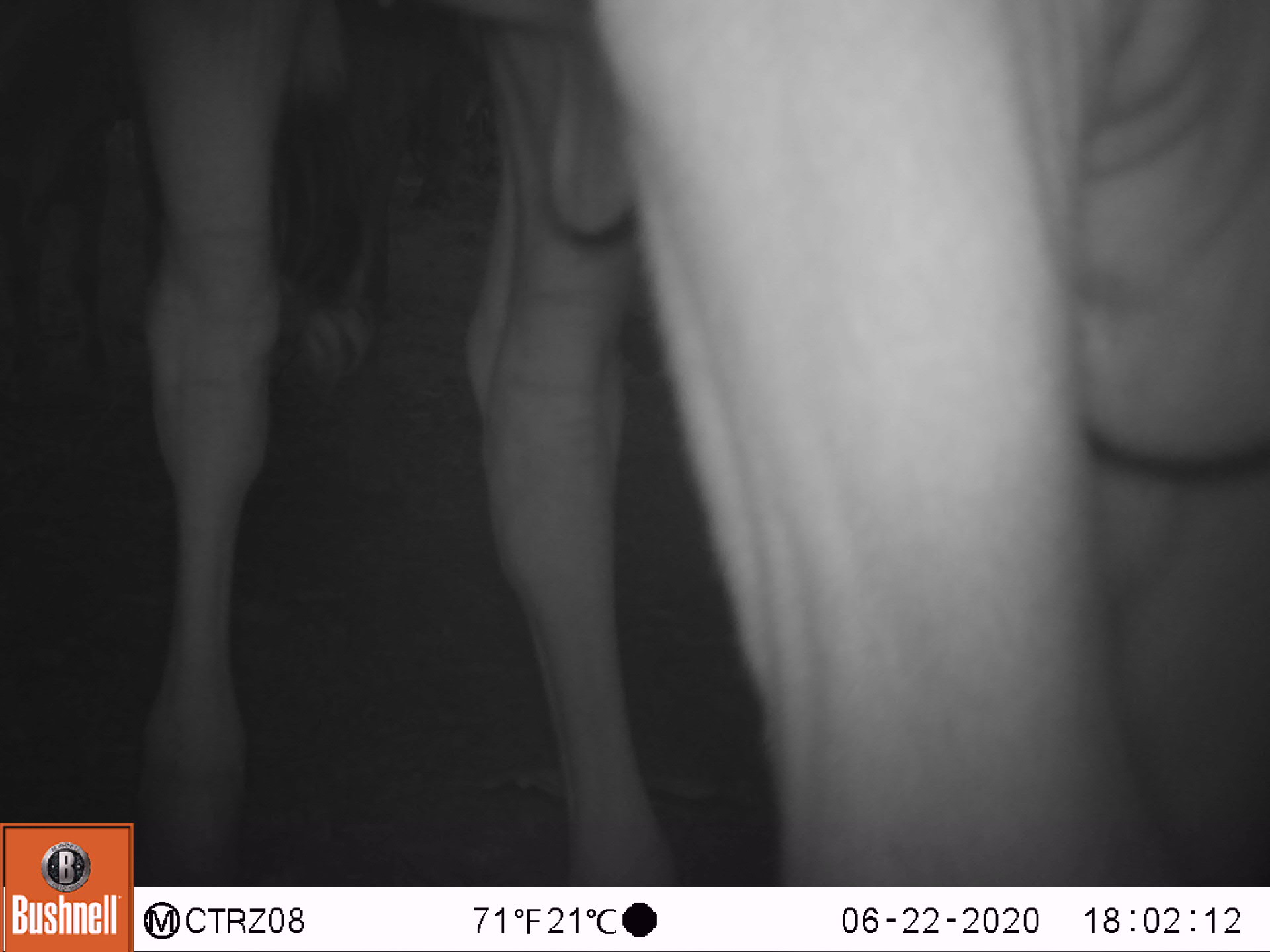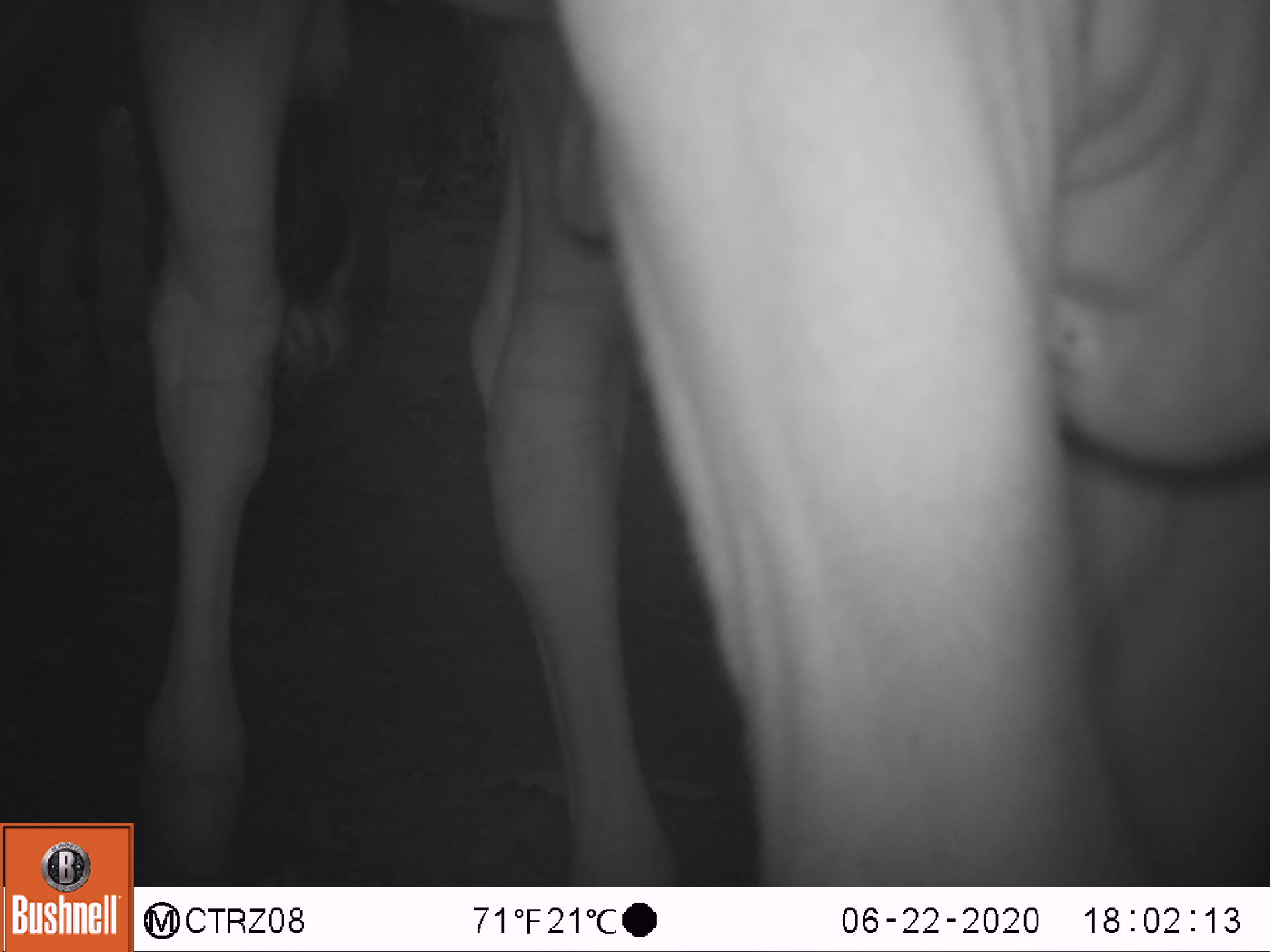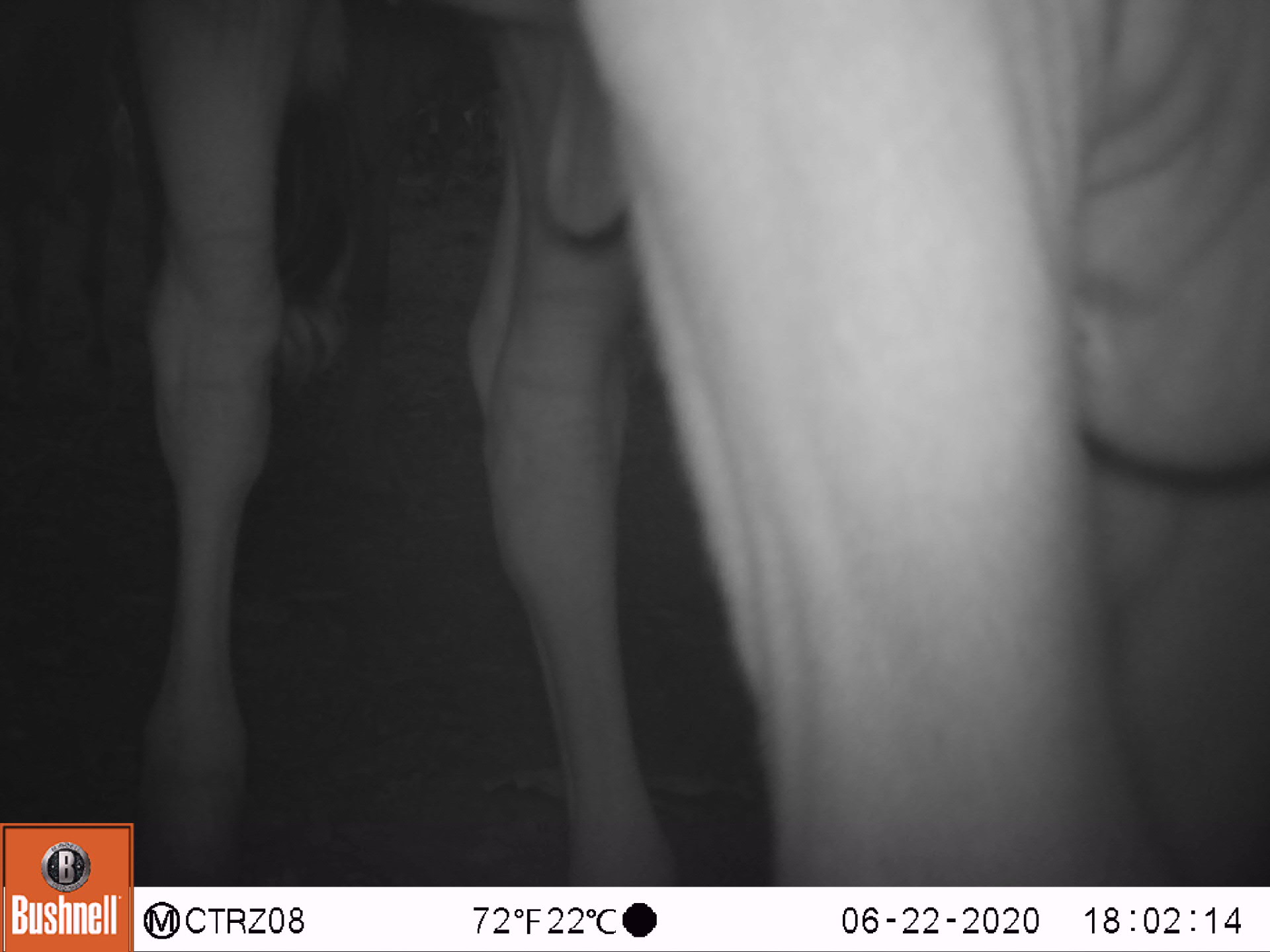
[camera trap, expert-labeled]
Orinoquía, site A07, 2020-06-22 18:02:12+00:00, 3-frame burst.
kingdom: Animalia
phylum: Chordata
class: Mammalia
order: Artiodactyla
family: Bovidae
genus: Bos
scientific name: Bos taurus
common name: cow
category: cattle